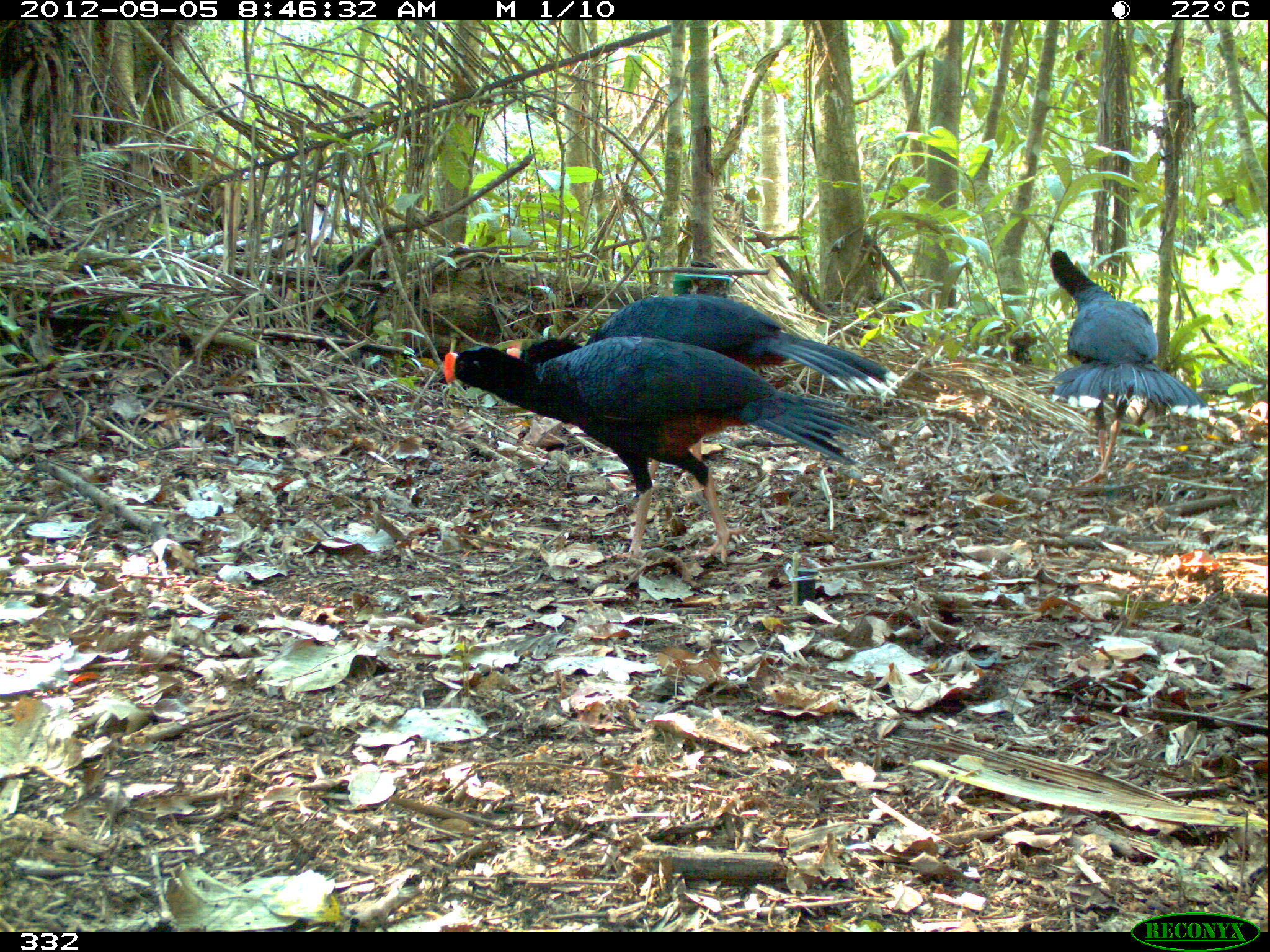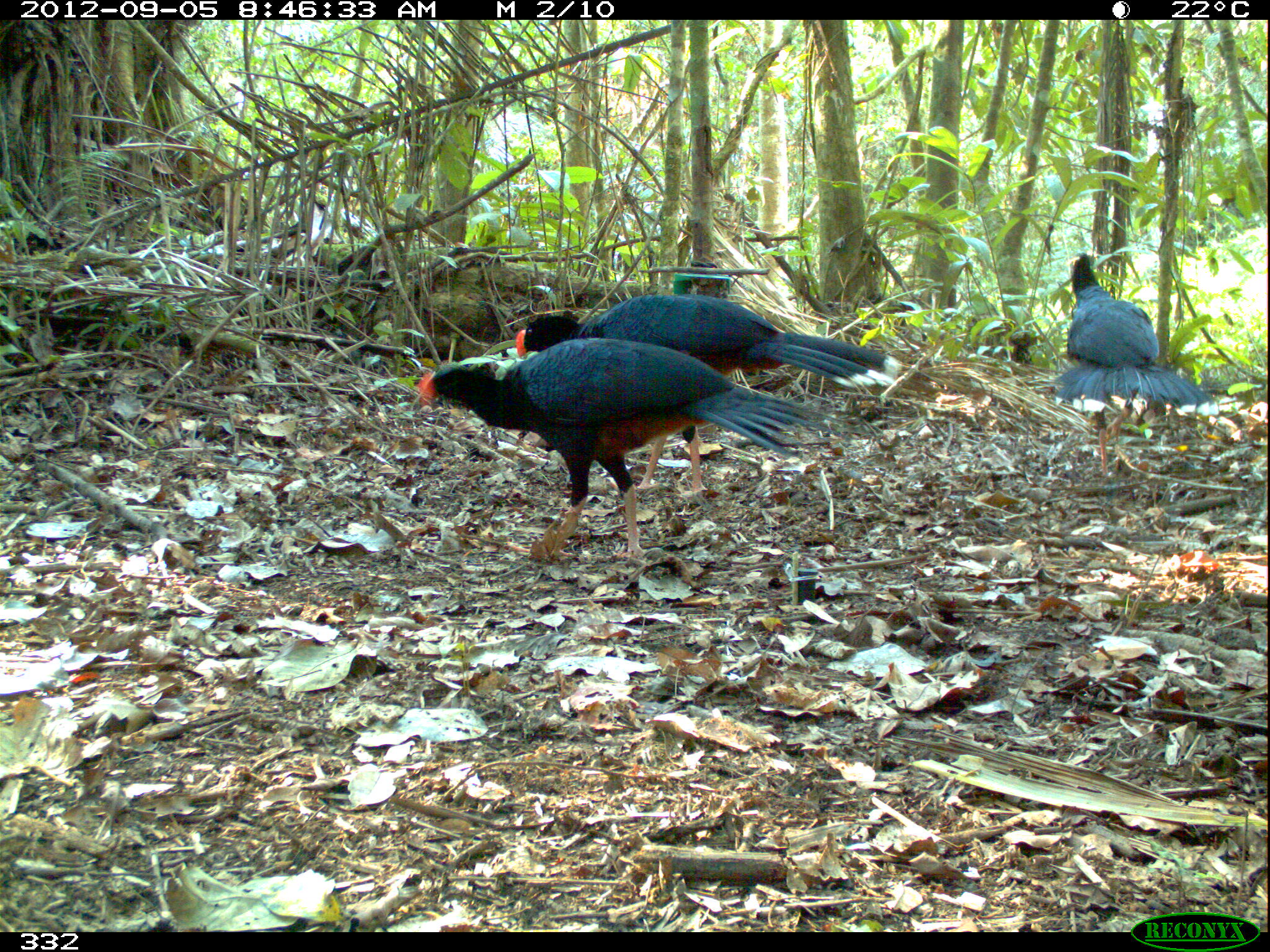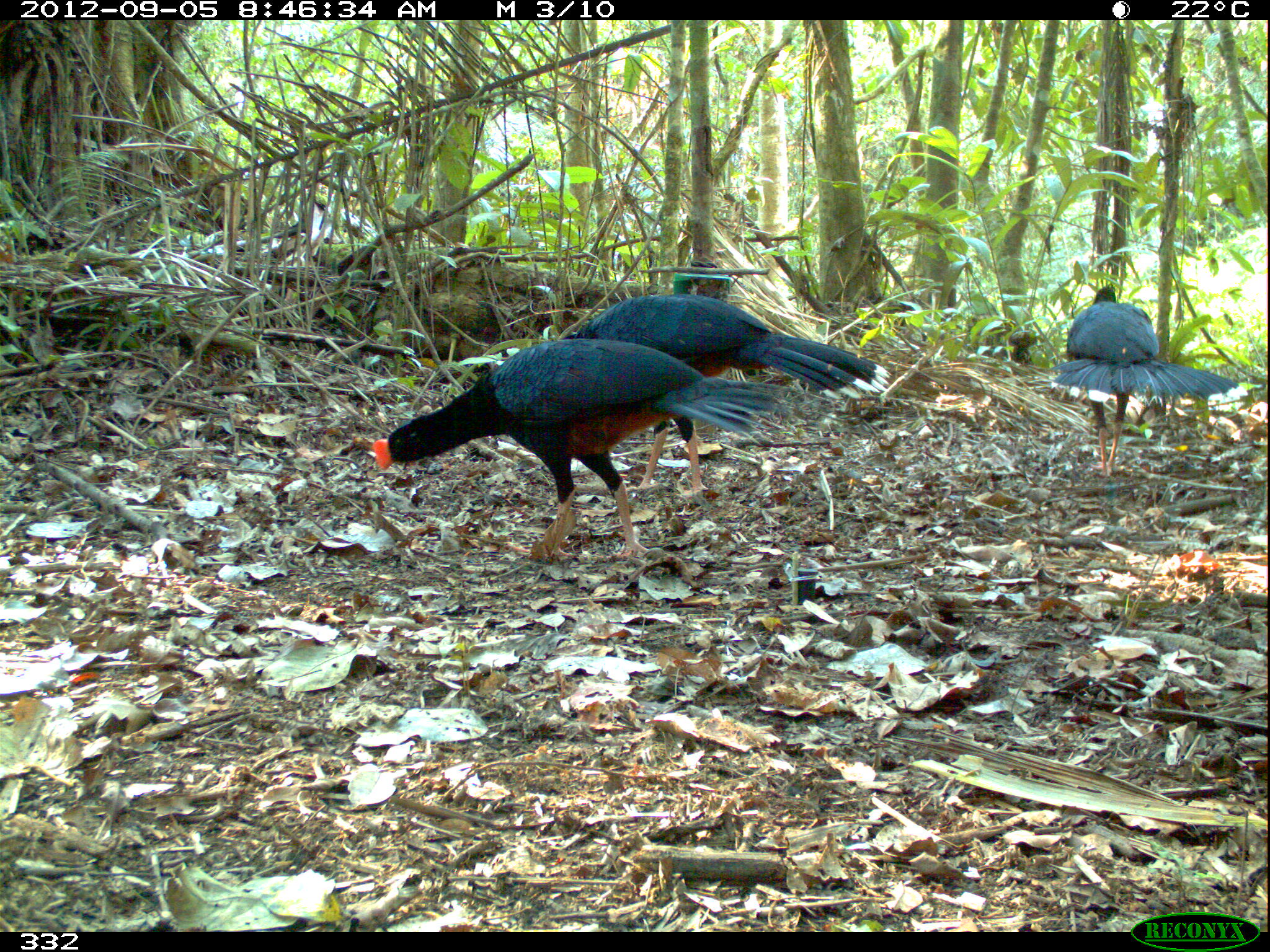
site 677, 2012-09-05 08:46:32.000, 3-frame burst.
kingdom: Animalia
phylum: Chordata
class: Aves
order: Galliformes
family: Cracidae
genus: Mitu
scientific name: Mitu tuberosum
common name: razor-billed curassow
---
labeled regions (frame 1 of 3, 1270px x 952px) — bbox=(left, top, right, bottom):
mitu tuberosum: bbox=(442, 335, 892, 564); bbox=(505, 295, 903, 500); bbox=(1048, 249, 1209, 485)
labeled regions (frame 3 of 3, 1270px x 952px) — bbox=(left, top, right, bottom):
mitu tuberosum: bbox=(372, 339, 846, 562); bbox=(559, 292, 892, 498); bbox=(1048, 287, 1248, 477)